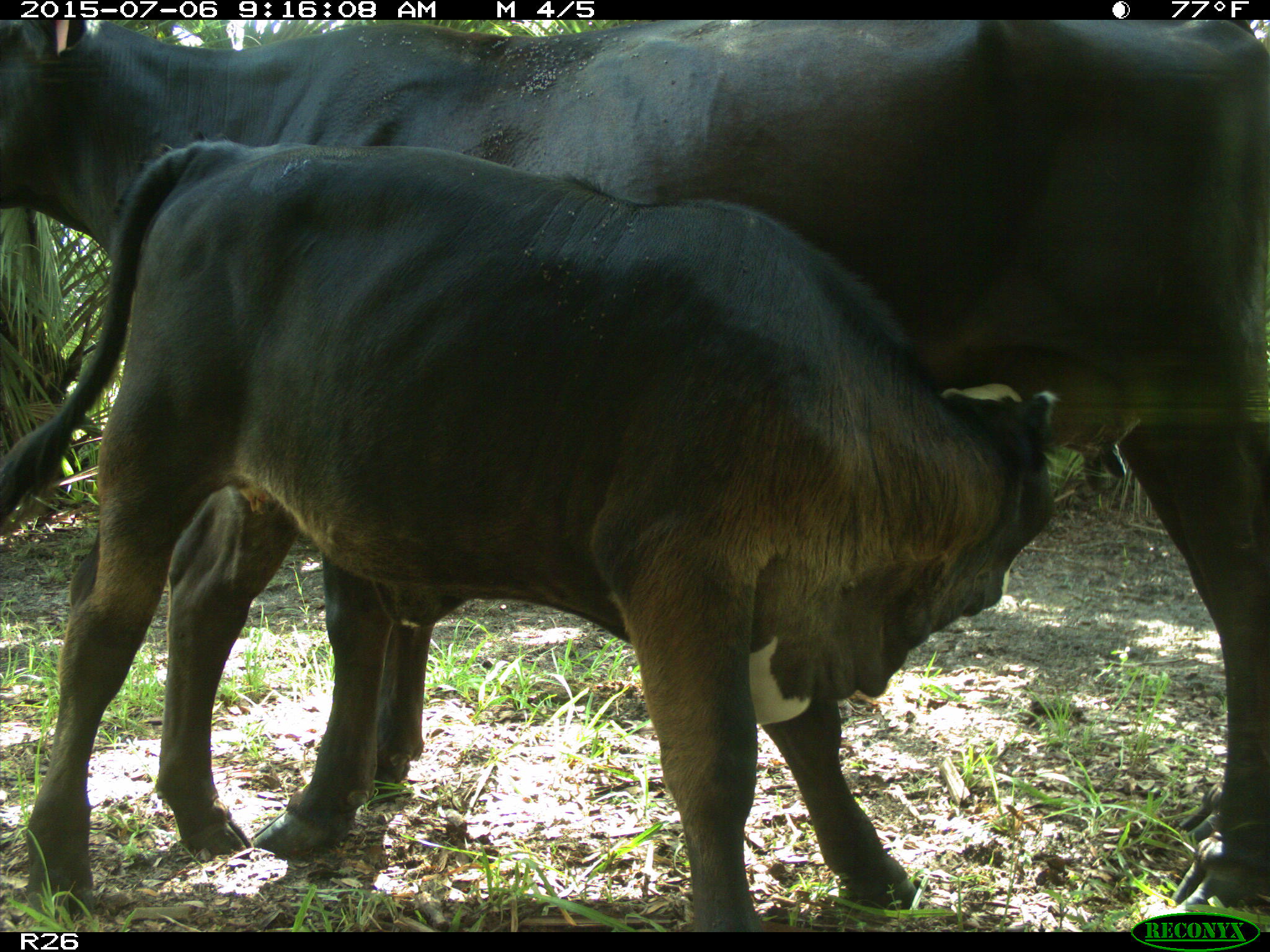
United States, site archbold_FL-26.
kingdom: Animalia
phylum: Chordata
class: Mammalia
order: Artiodactyla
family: Bovidae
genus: Bos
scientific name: Bos taurus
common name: domestic cow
Bos taurus (domestic cow).